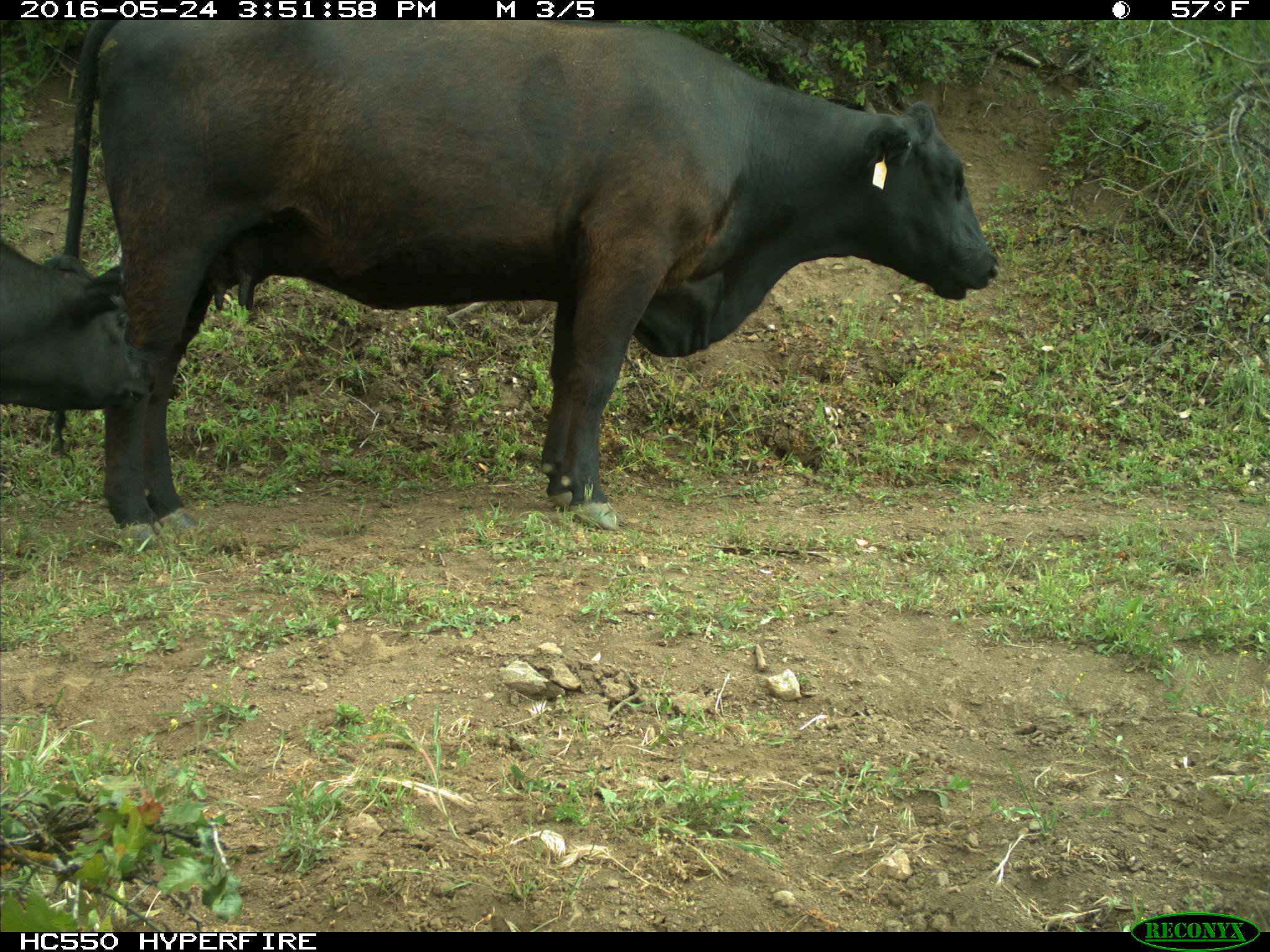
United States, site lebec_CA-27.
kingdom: Animalia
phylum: Chordata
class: Mammalia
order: Artiodactyla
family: Bovidae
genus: Bos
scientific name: Bos taurus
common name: domestic cow